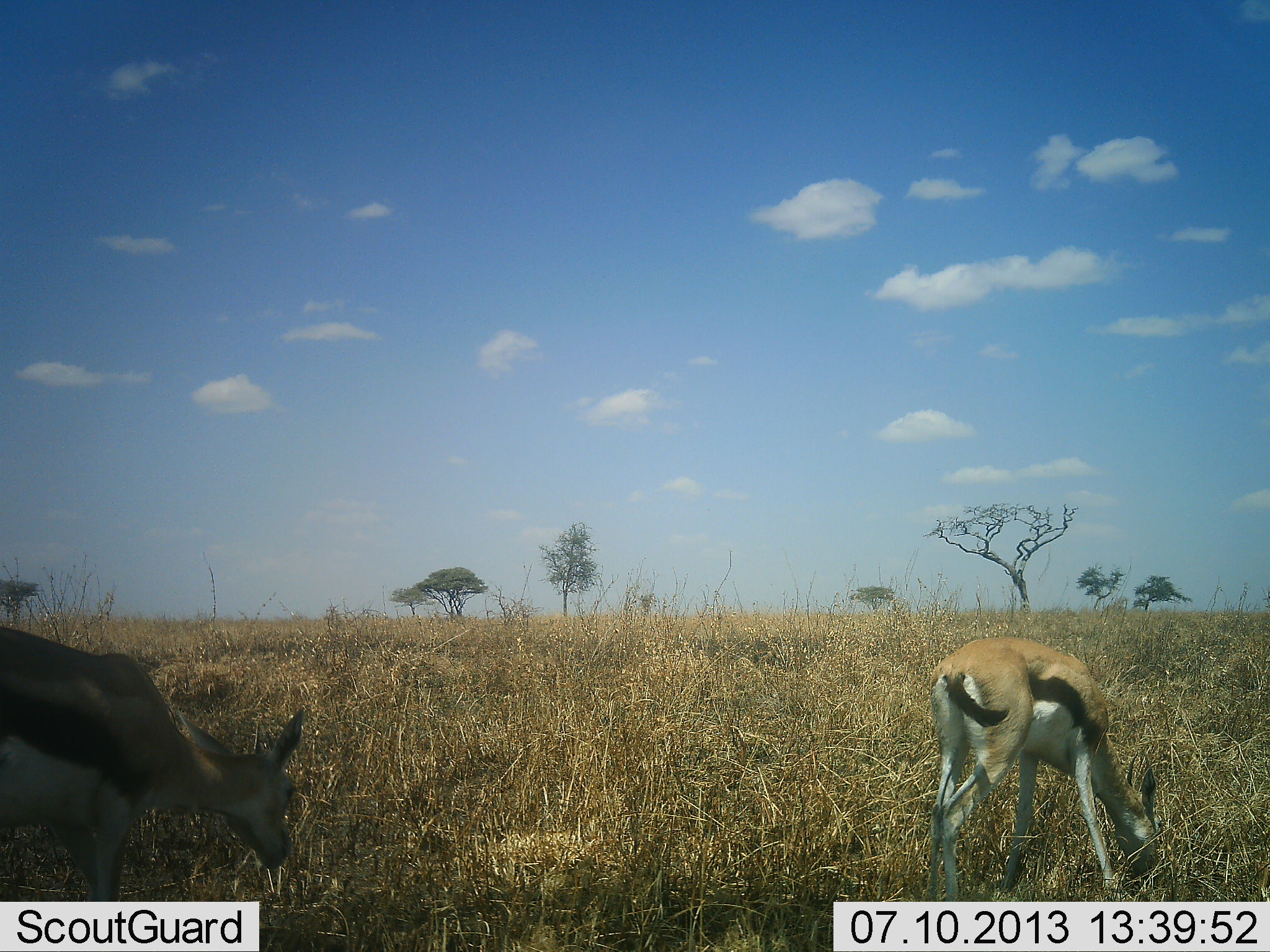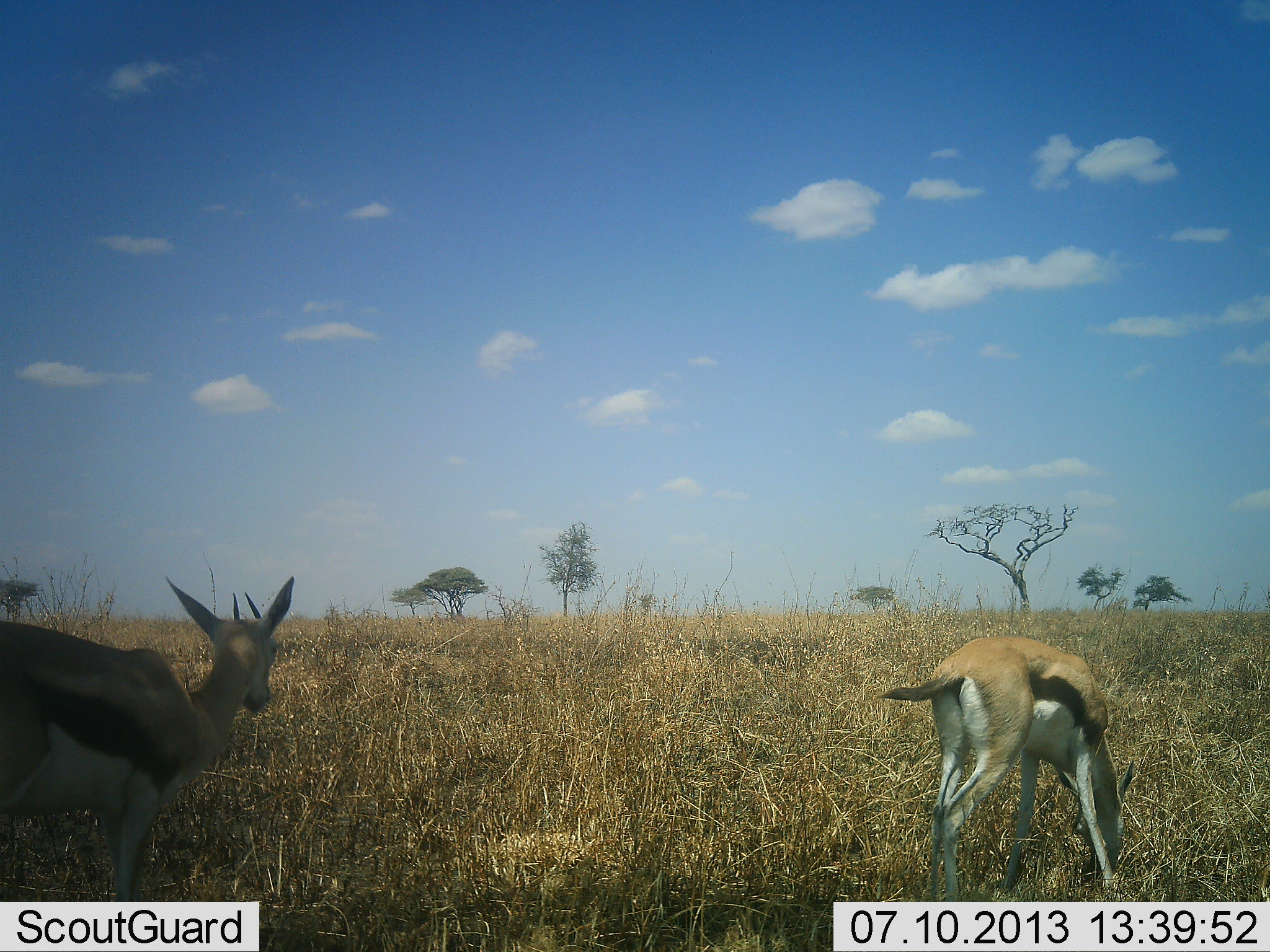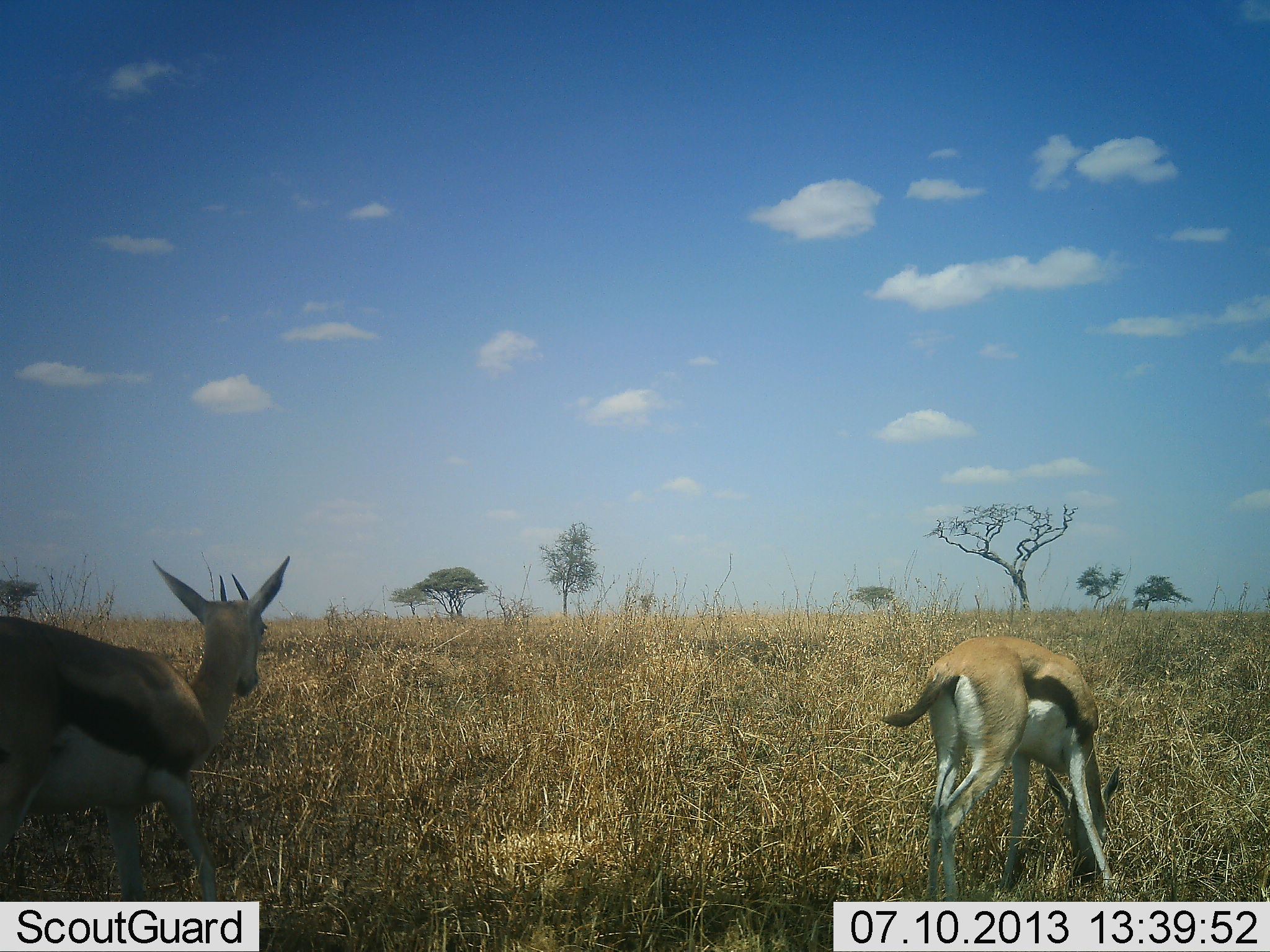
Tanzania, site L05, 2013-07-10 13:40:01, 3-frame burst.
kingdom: Animalia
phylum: Chordata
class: Mammalia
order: Artiodactyla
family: Bovidae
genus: Eudorcas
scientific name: Eudorcas thomsonii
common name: thomson's gazelle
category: gazellethomsons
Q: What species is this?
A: Gazellethomsons (thomson's gazelle) (Eudorcas thomsonii).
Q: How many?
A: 2.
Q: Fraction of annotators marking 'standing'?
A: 70%.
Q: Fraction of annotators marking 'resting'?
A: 0%.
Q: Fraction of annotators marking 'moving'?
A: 0%.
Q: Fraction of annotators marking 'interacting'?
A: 0%.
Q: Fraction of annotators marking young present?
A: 0%.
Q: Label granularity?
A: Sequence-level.